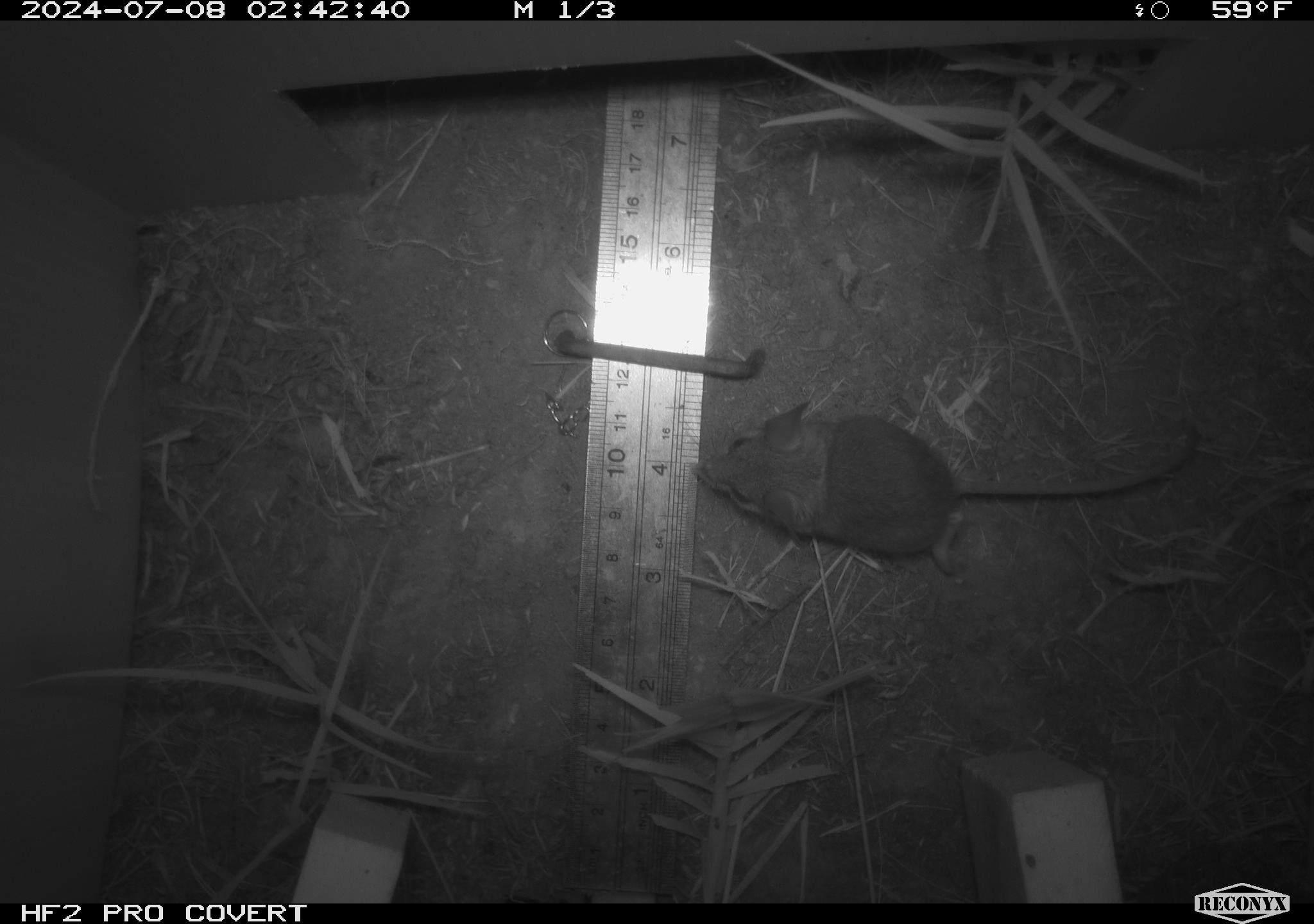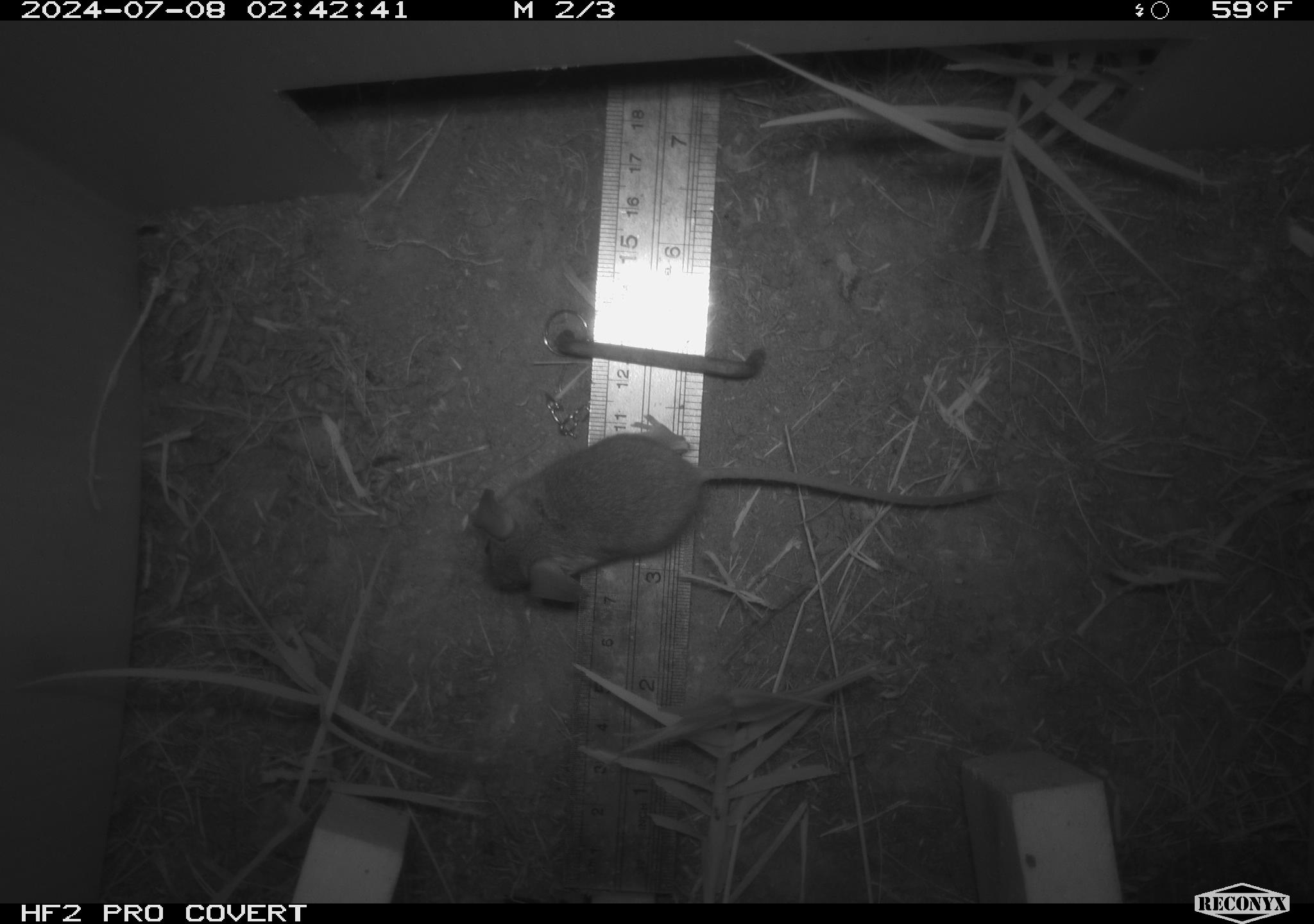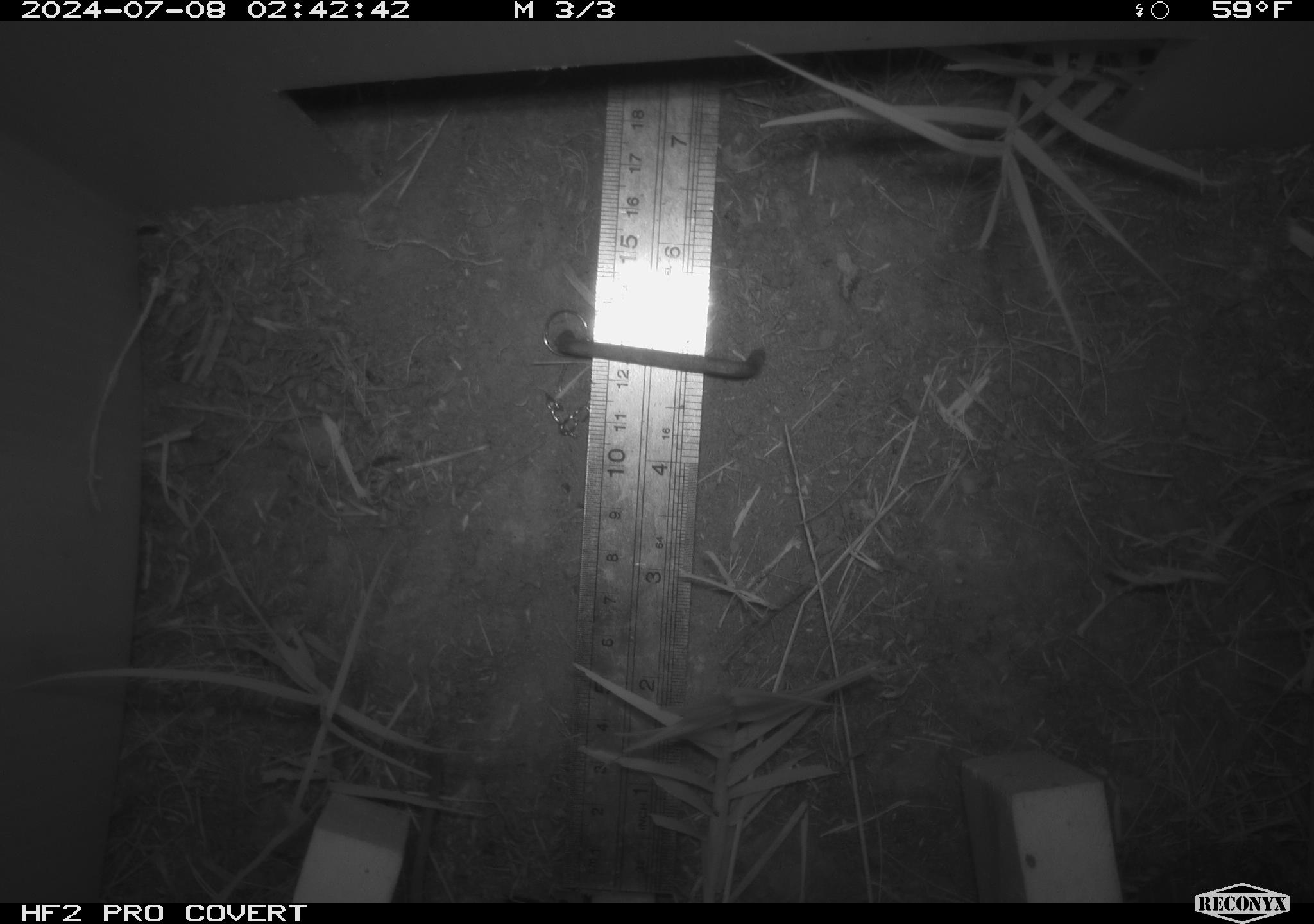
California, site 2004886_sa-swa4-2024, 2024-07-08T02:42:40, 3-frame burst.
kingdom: Animalia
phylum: Chordata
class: Mammalia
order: Rodentia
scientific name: Rodentia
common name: mouse species